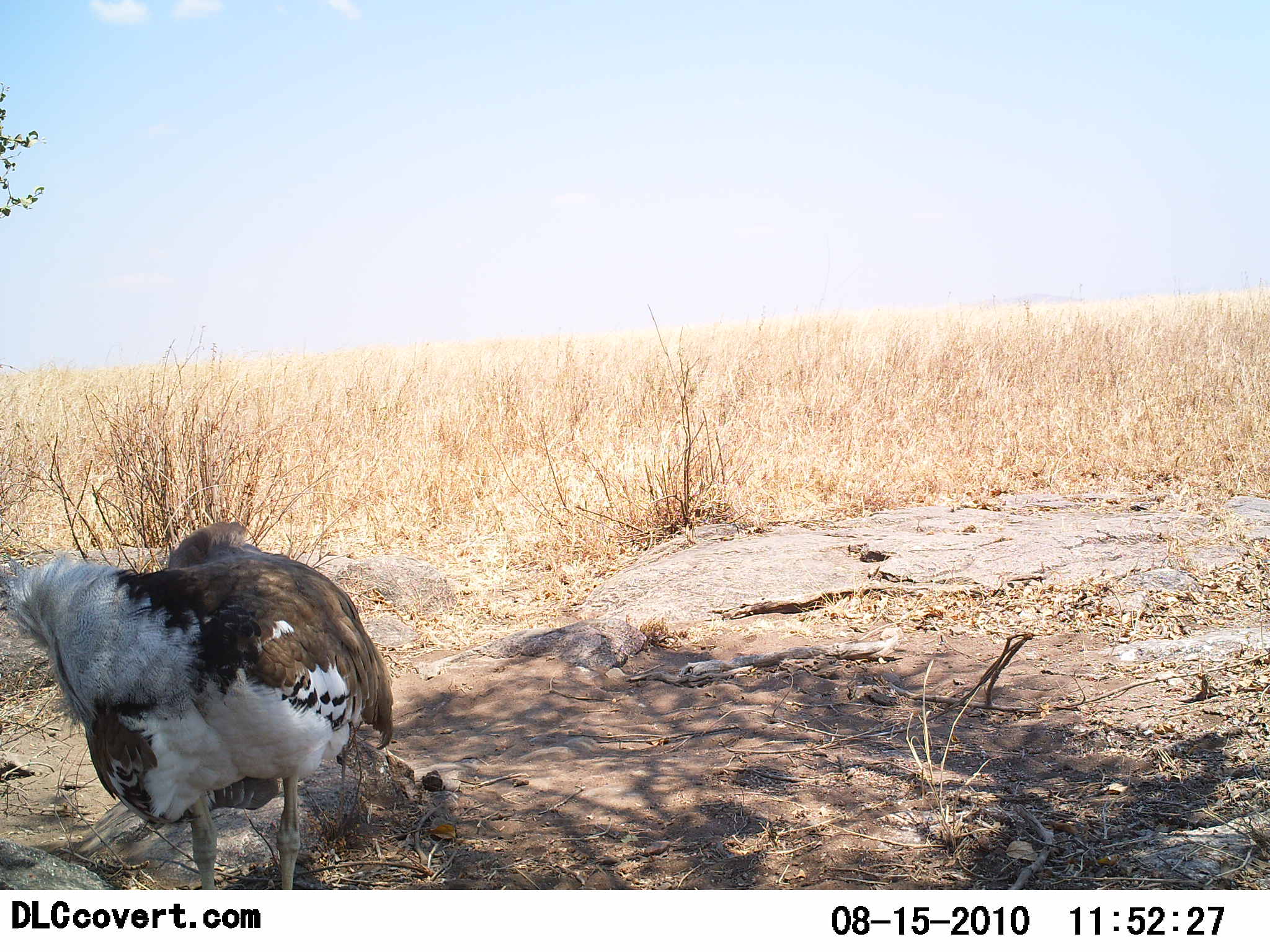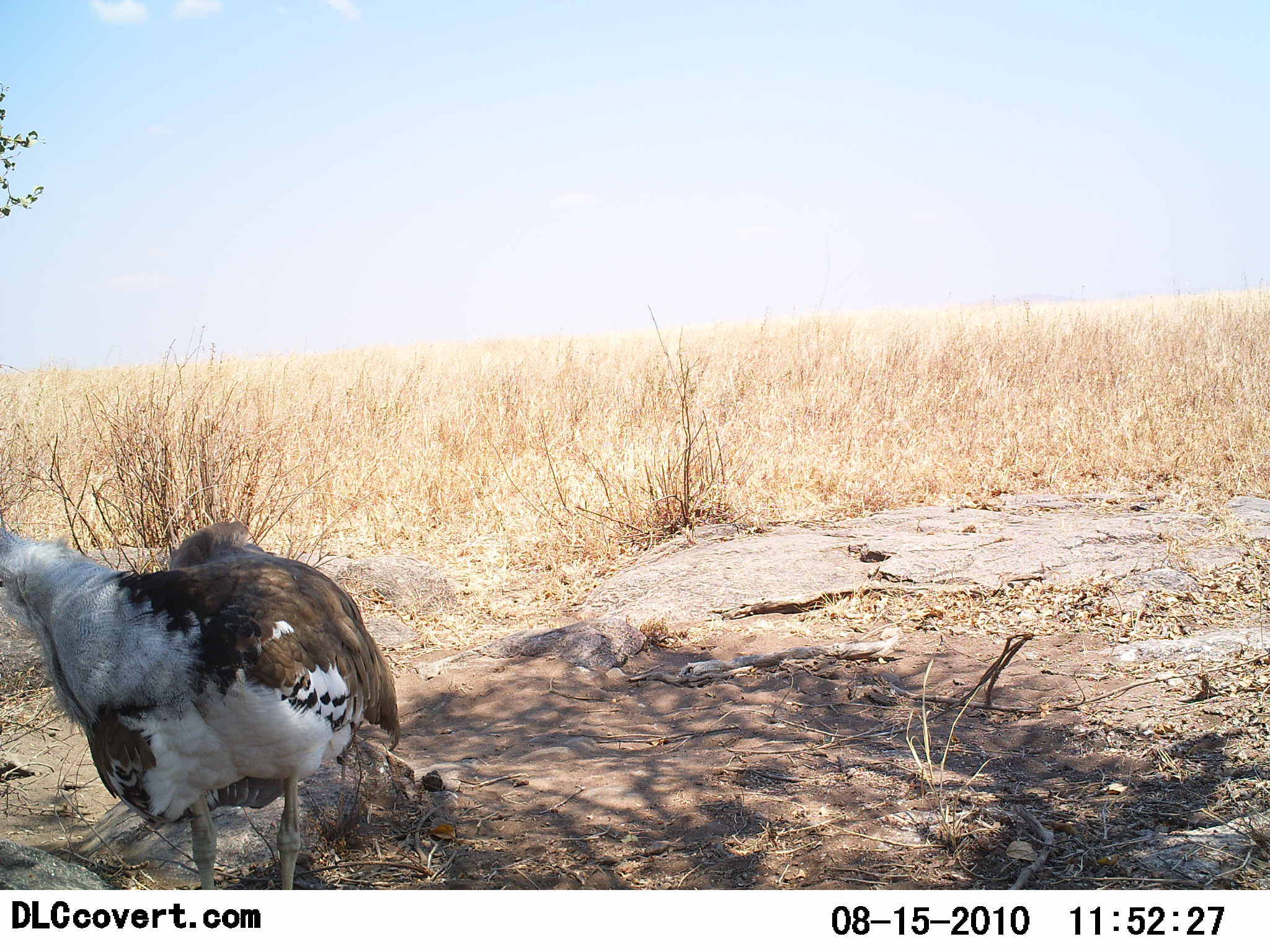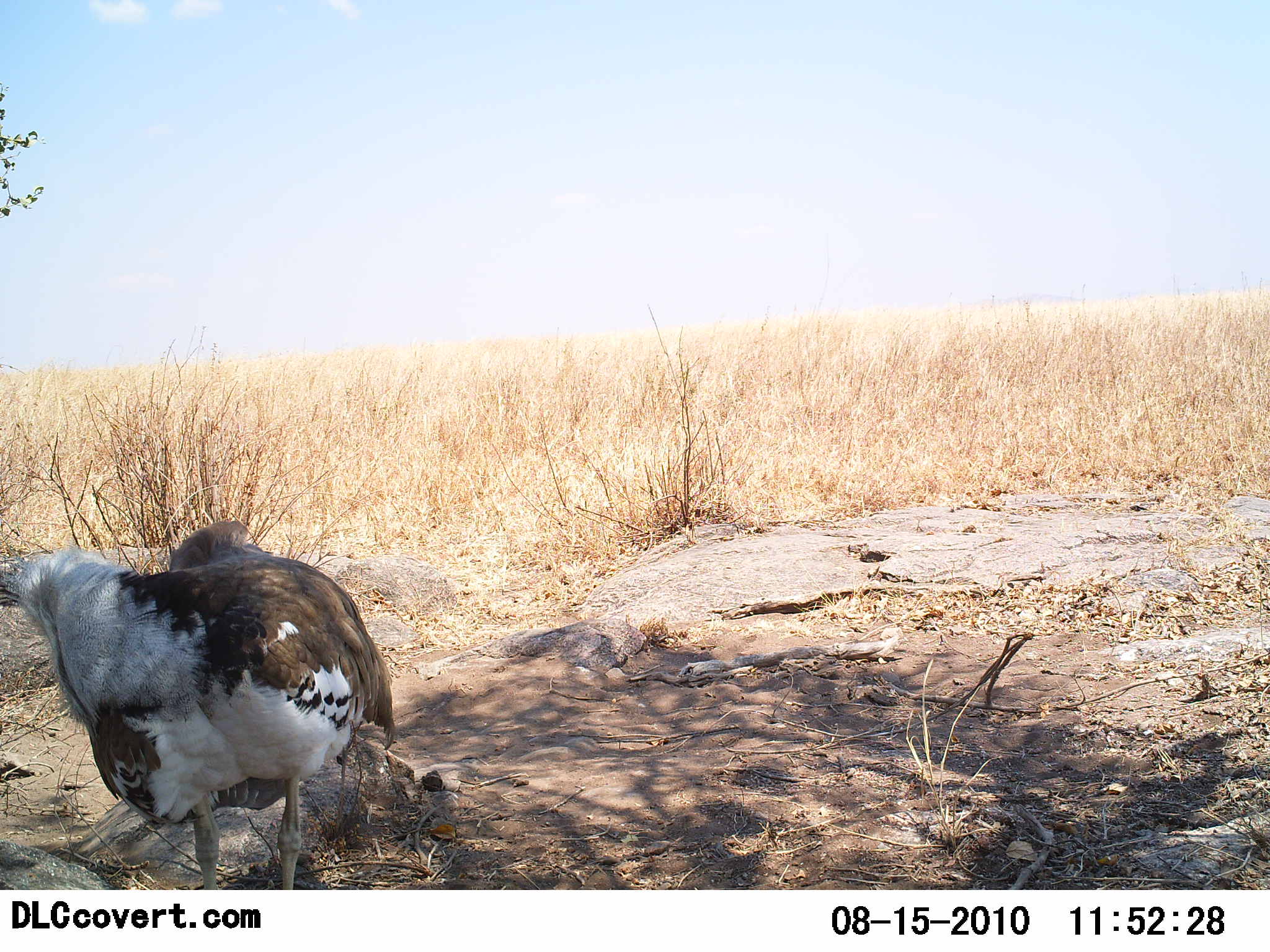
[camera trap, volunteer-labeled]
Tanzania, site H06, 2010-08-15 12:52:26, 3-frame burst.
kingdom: Animalia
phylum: Chordata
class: Aves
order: Otidiformes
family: Otididae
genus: Ardeotis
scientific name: Ardeotis kori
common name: kori bustard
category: koribustard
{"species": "koribustard (kori bustard) (Ardeotis kori)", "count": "1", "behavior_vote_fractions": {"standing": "67%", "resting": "8%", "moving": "8%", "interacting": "17%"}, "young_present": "0%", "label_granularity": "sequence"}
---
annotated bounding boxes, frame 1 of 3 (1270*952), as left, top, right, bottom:
animal: 0, 522, 395, 890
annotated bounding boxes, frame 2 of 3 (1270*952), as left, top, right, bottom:
animal: 0, 519, 401, 890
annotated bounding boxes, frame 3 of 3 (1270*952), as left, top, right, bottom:
animal: 0, 522, 395, 891